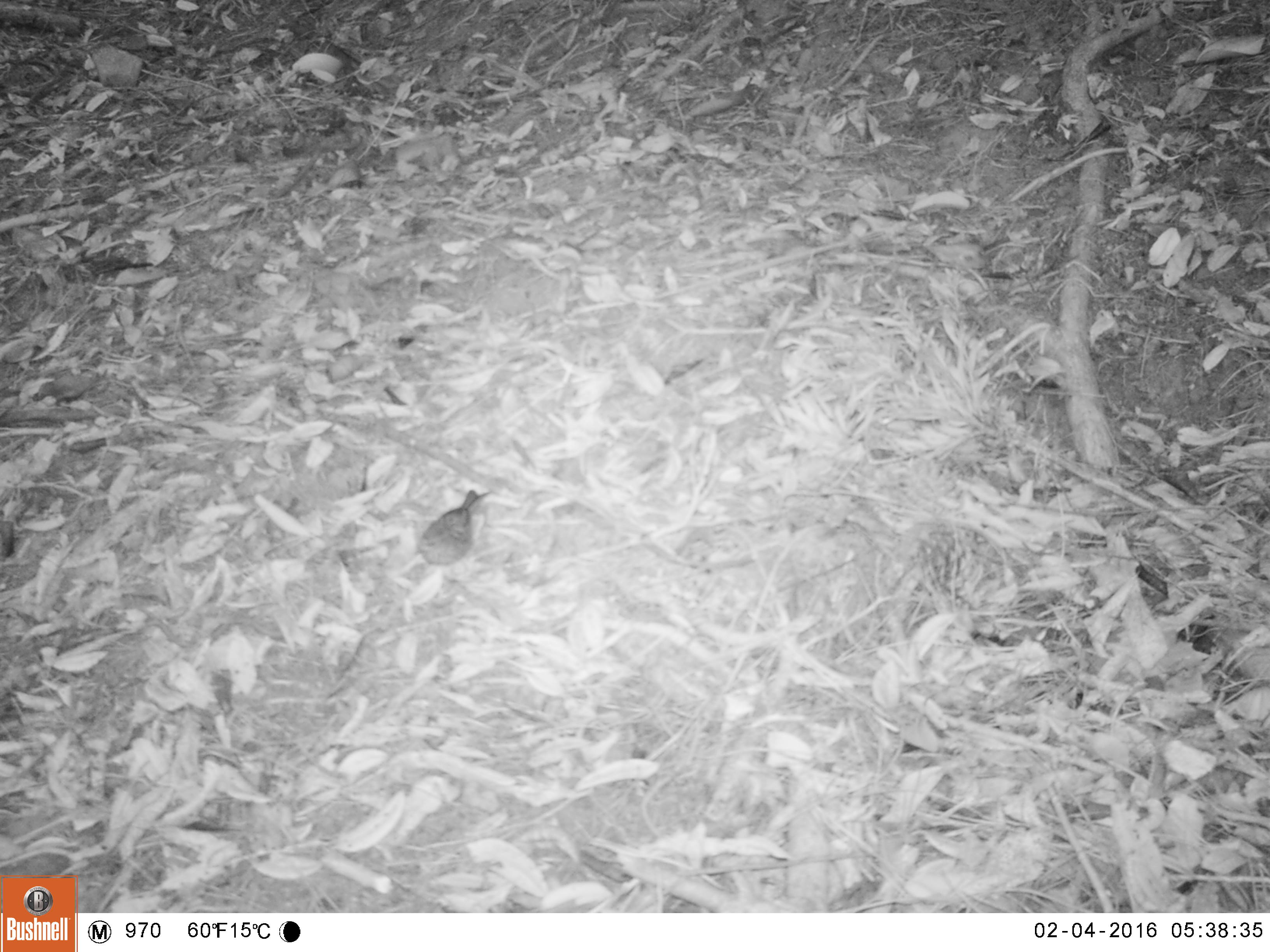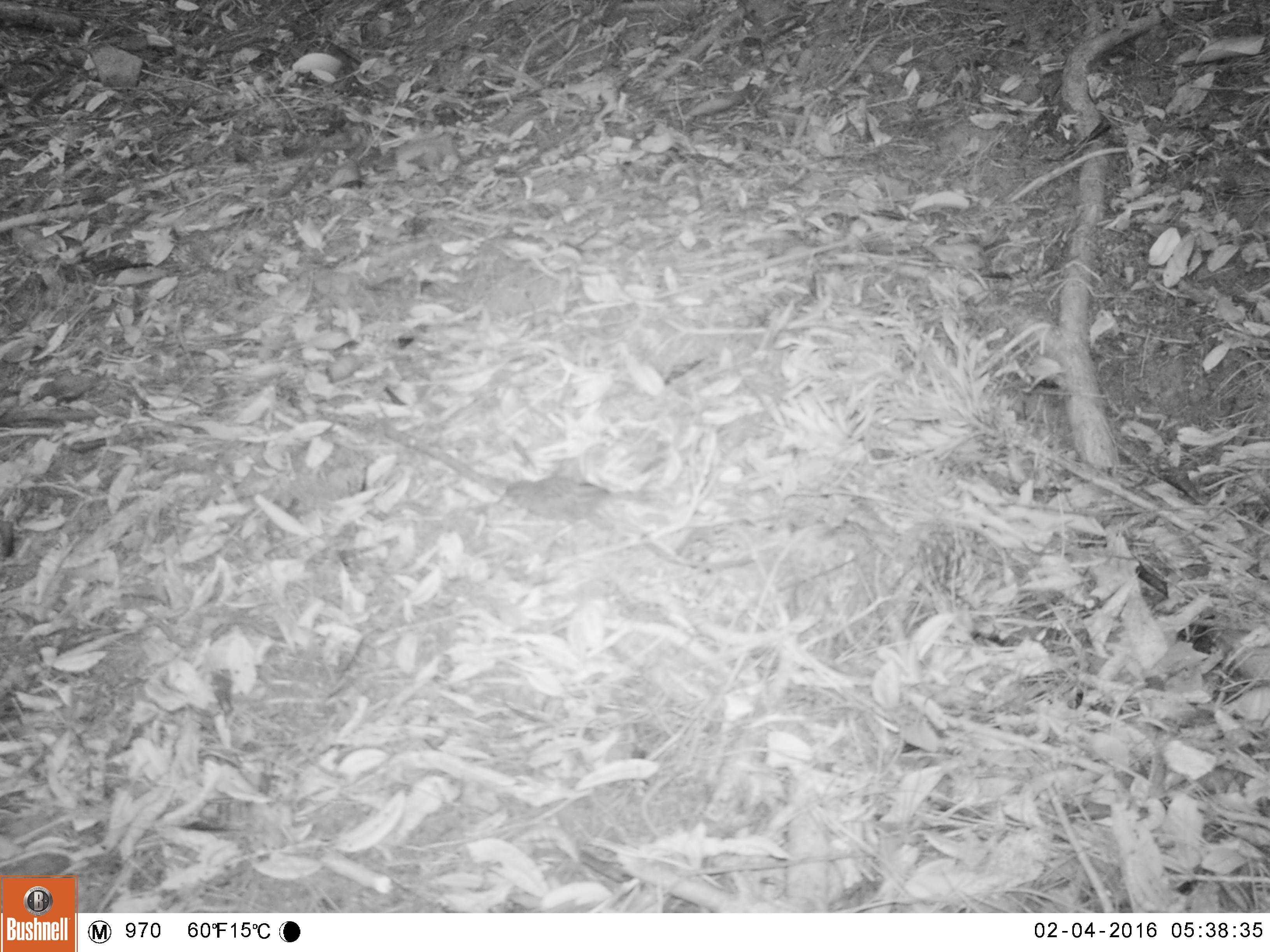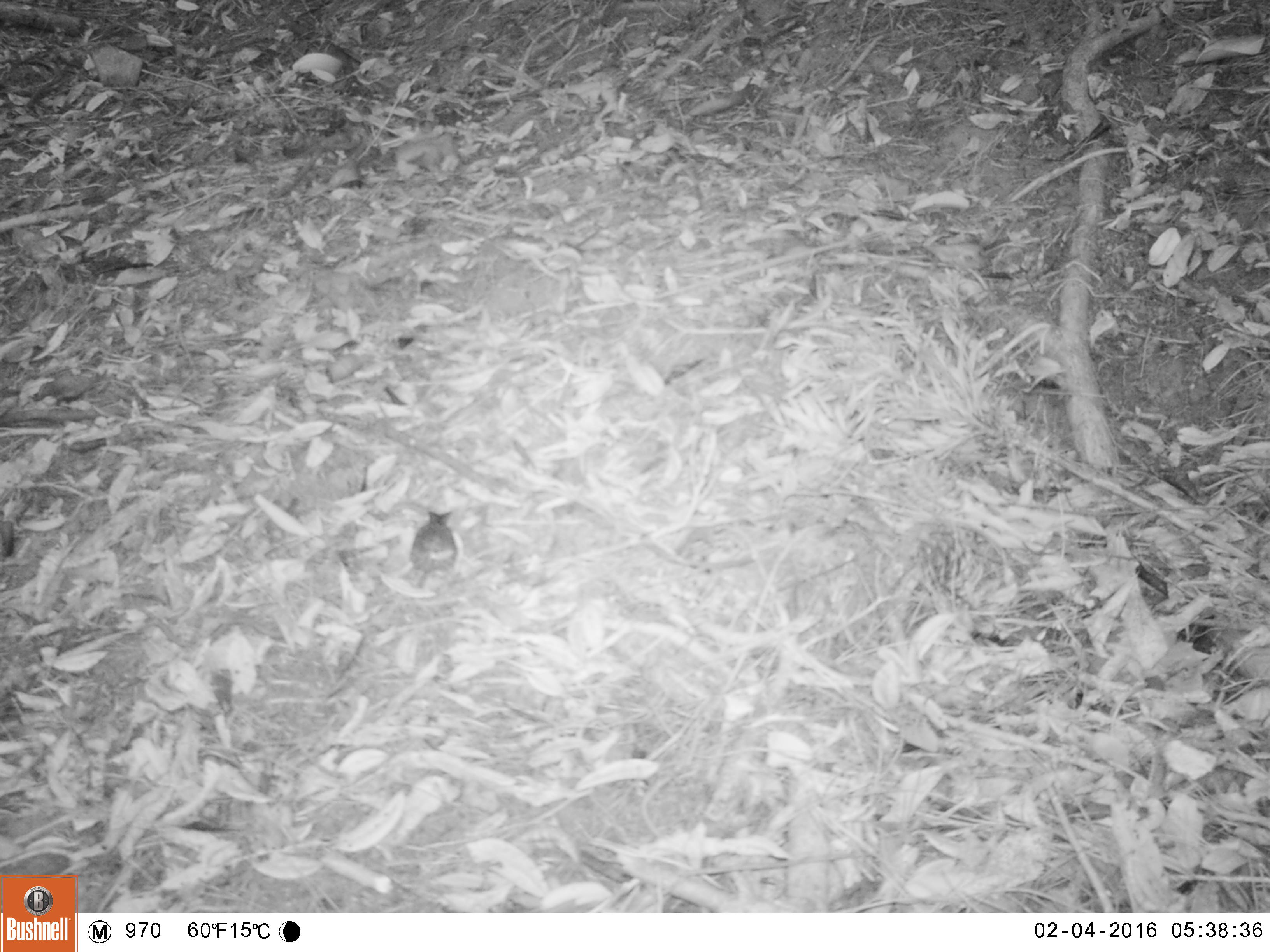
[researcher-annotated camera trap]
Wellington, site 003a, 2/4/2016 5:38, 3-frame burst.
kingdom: Animalia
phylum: Chordata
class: Aves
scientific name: Aves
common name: bird